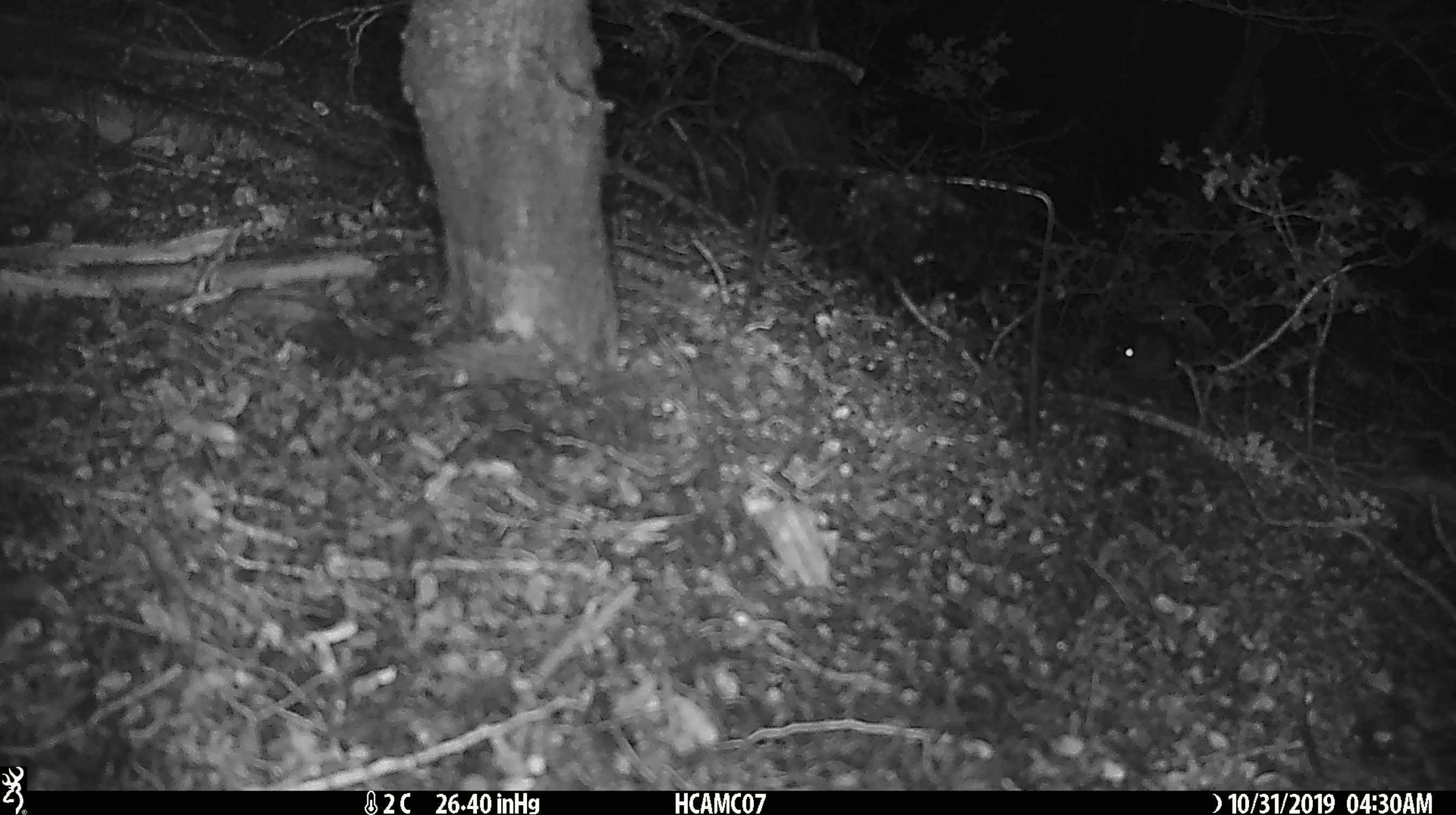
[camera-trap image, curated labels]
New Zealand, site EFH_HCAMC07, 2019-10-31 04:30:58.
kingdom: Animalia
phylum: Chordata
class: Mammalia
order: Rodentia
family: Muridae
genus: Mus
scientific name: Mus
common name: mouse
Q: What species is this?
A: Mouse (Mus).